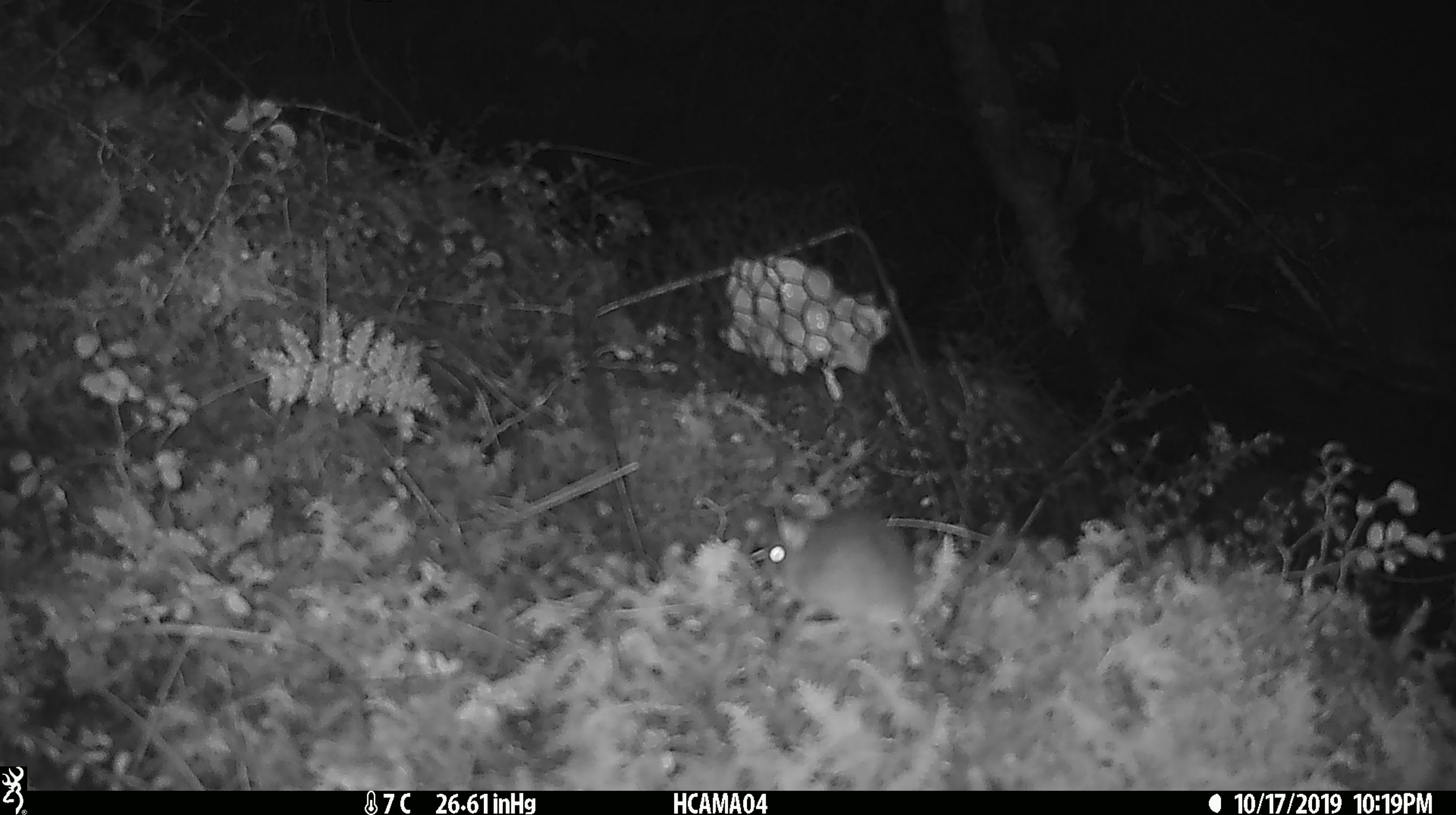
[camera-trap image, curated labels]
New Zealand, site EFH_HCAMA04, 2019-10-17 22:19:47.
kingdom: Animalia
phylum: Chordata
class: Mammalia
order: Rodentia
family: Muridae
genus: Mus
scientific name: Mus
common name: mouse